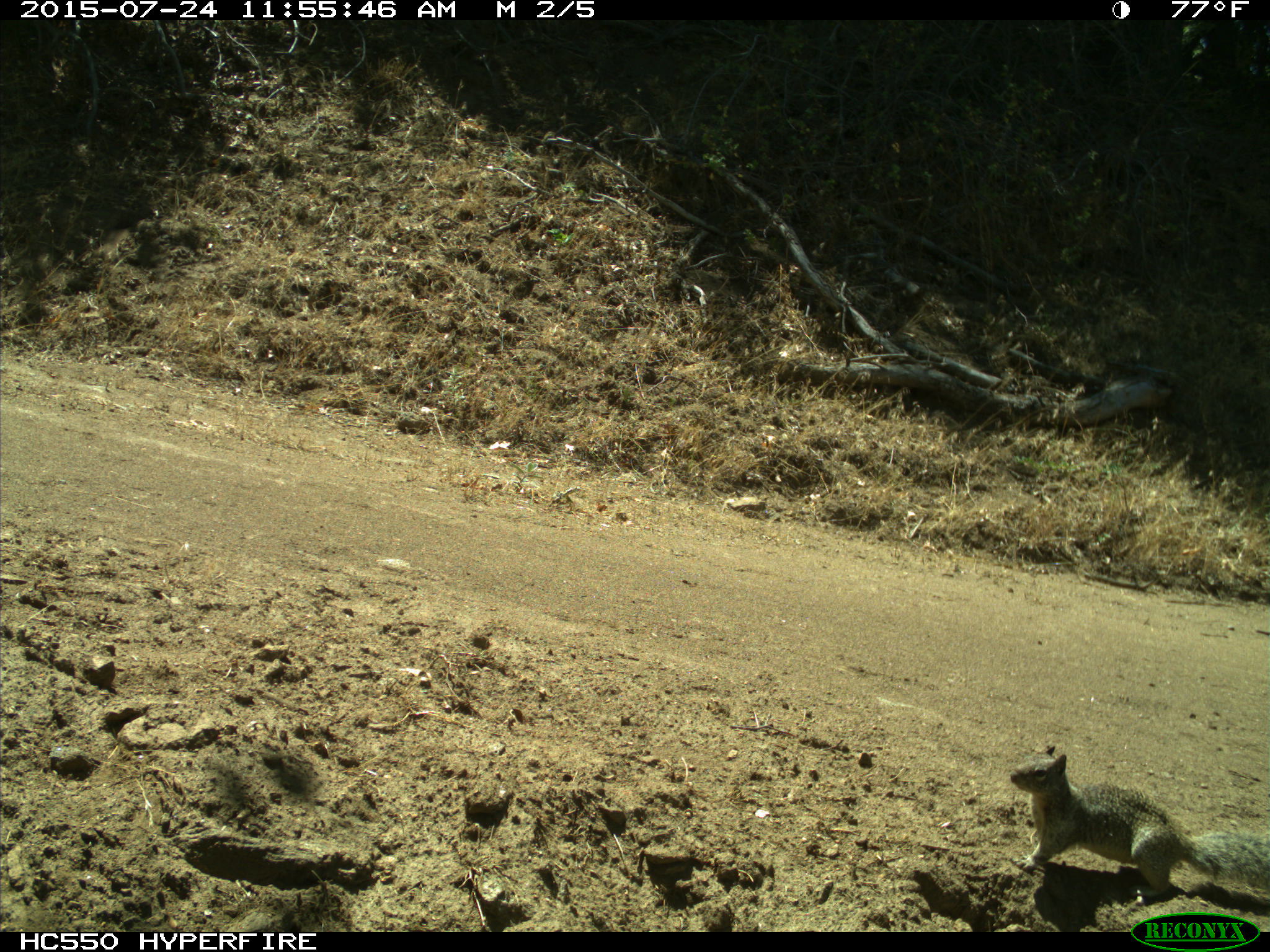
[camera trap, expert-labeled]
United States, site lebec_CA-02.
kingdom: Animalia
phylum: Chordata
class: Mammalia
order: Rodentia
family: Sciuridae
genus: Otospermophilus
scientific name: Otospermophilus beecheyi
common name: california ground squirrel